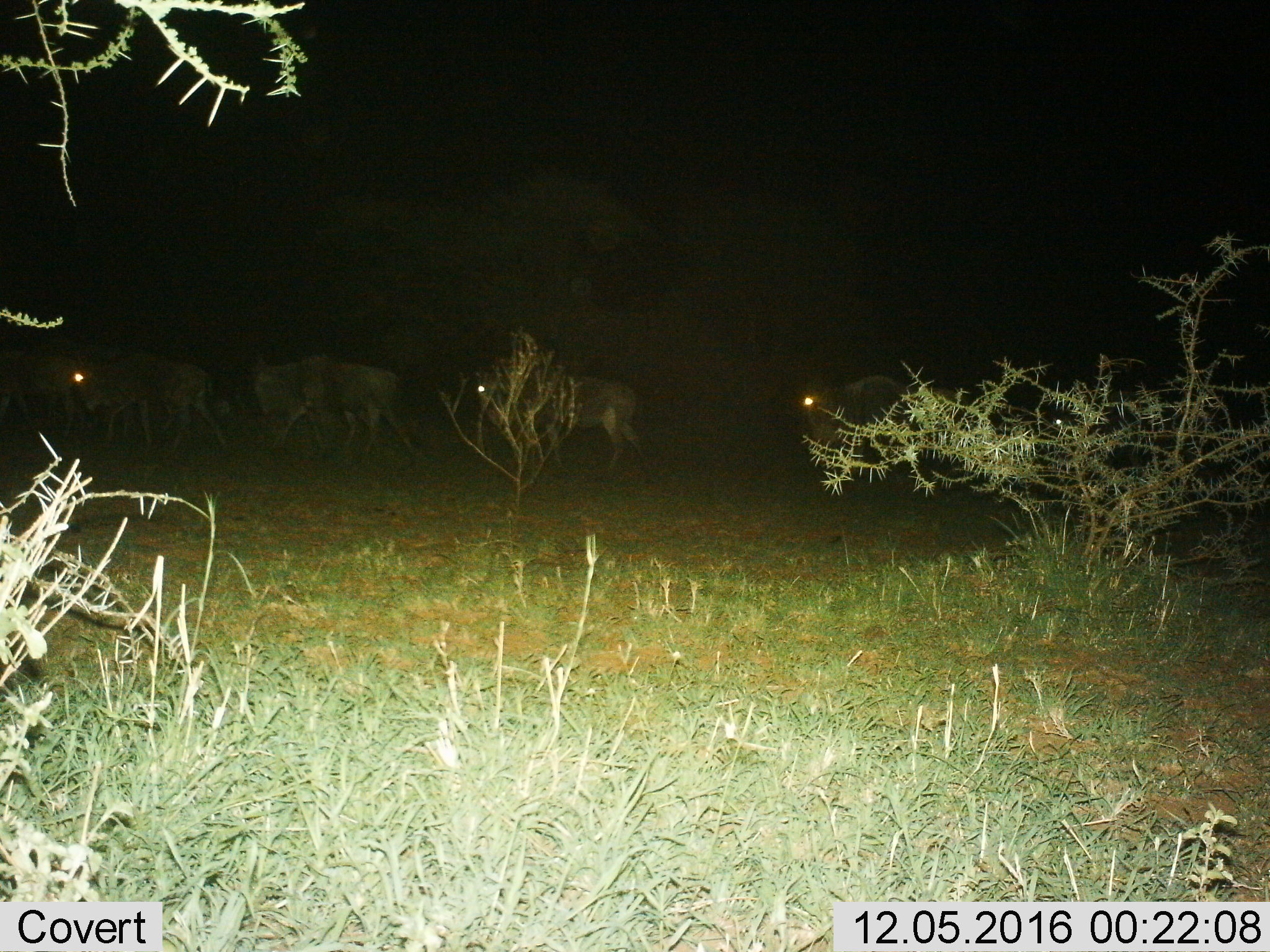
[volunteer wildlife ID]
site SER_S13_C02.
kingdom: Animalia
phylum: Chordata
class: Mammalia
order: Artiodactyla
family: Bovidae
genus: Connochaetes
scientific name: Connochaetes taurinus taurinus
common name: blue wildebeest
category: wildebeestblue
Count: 5.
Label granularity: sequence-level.